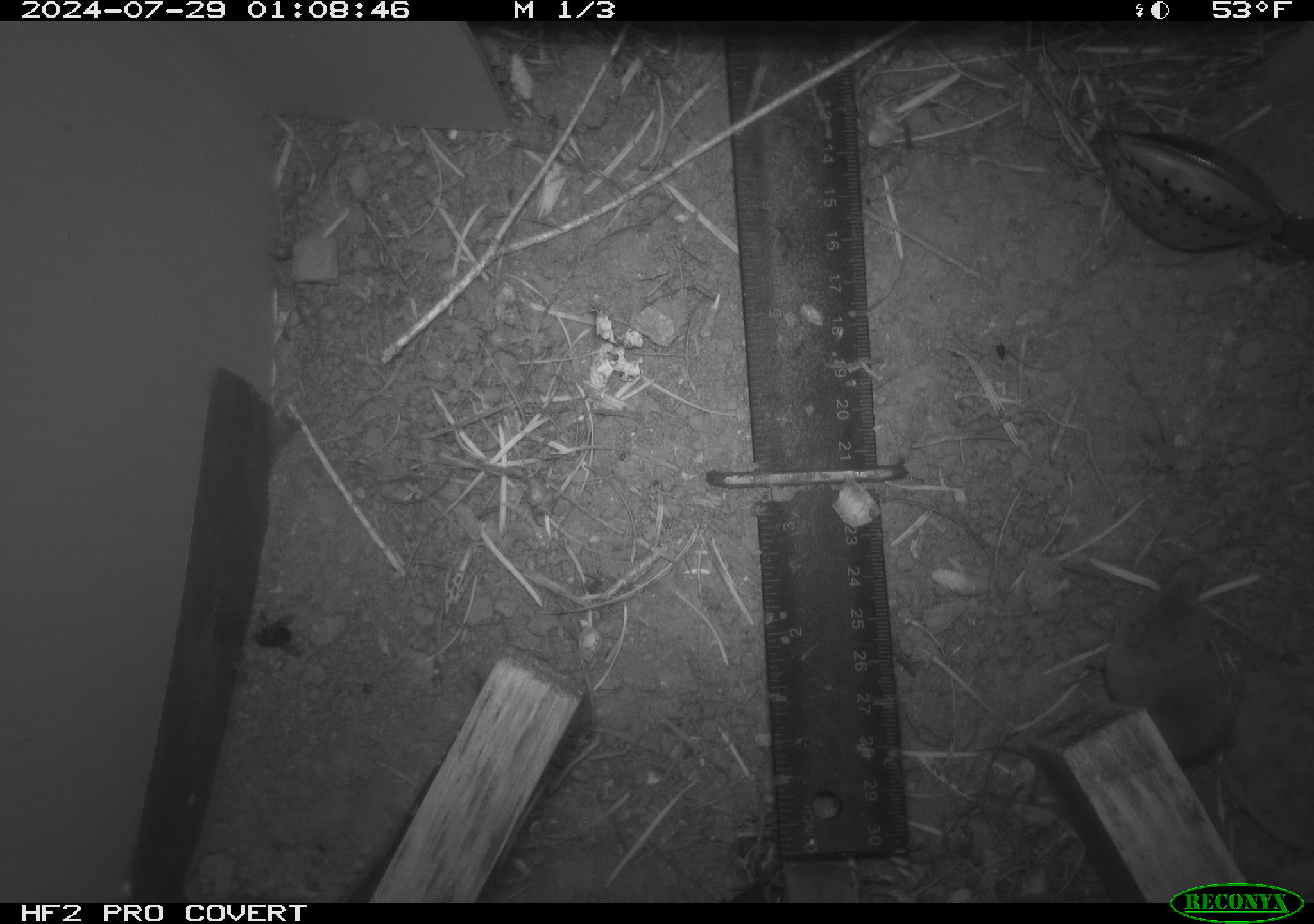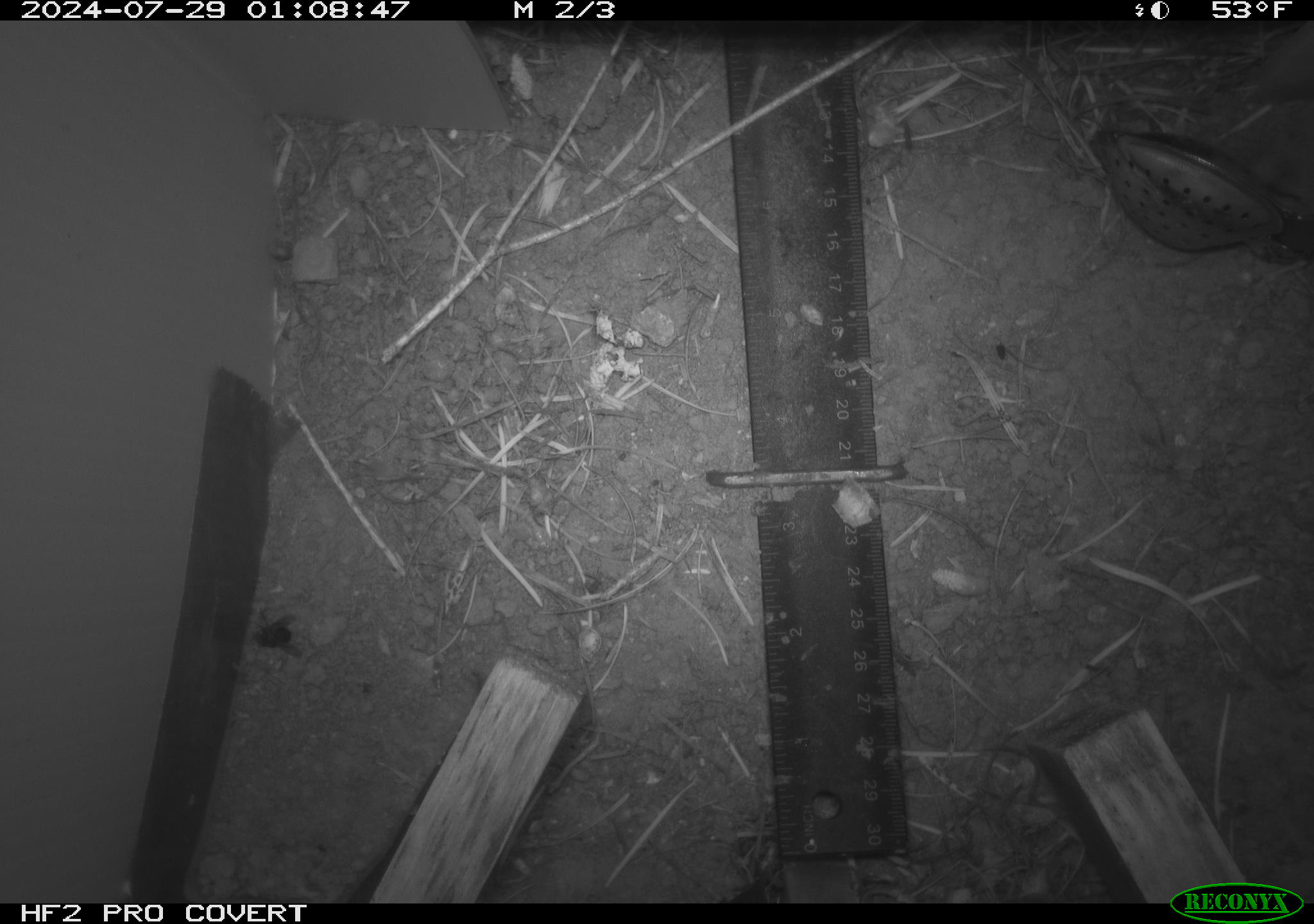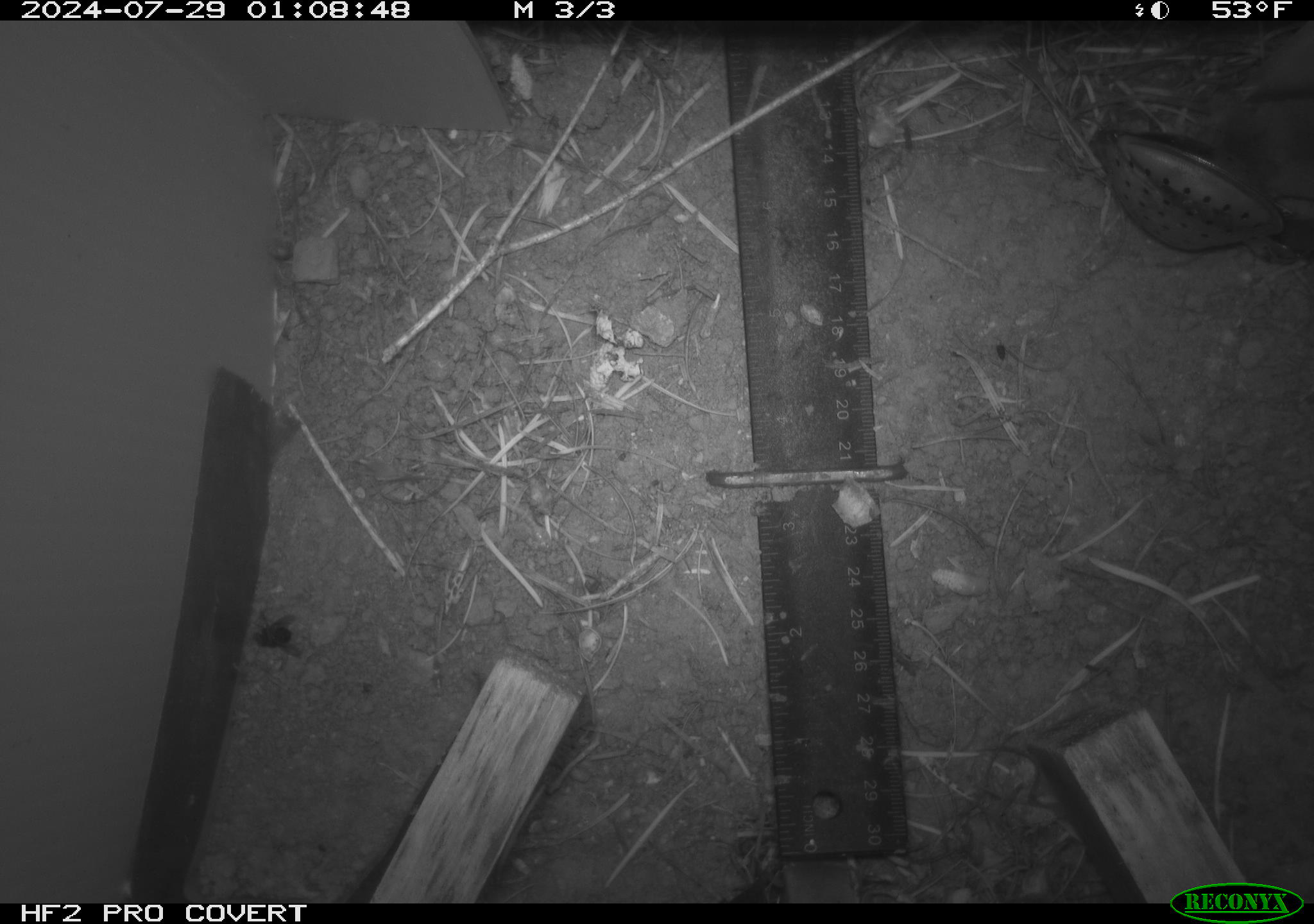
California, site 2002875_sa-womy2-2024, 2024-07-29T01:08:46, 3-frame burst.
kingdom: Animalia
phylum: Chordata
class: Mammalia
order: Eulipotyphla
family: Soricidae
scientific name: Soricidae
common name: shrews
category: soricidae family